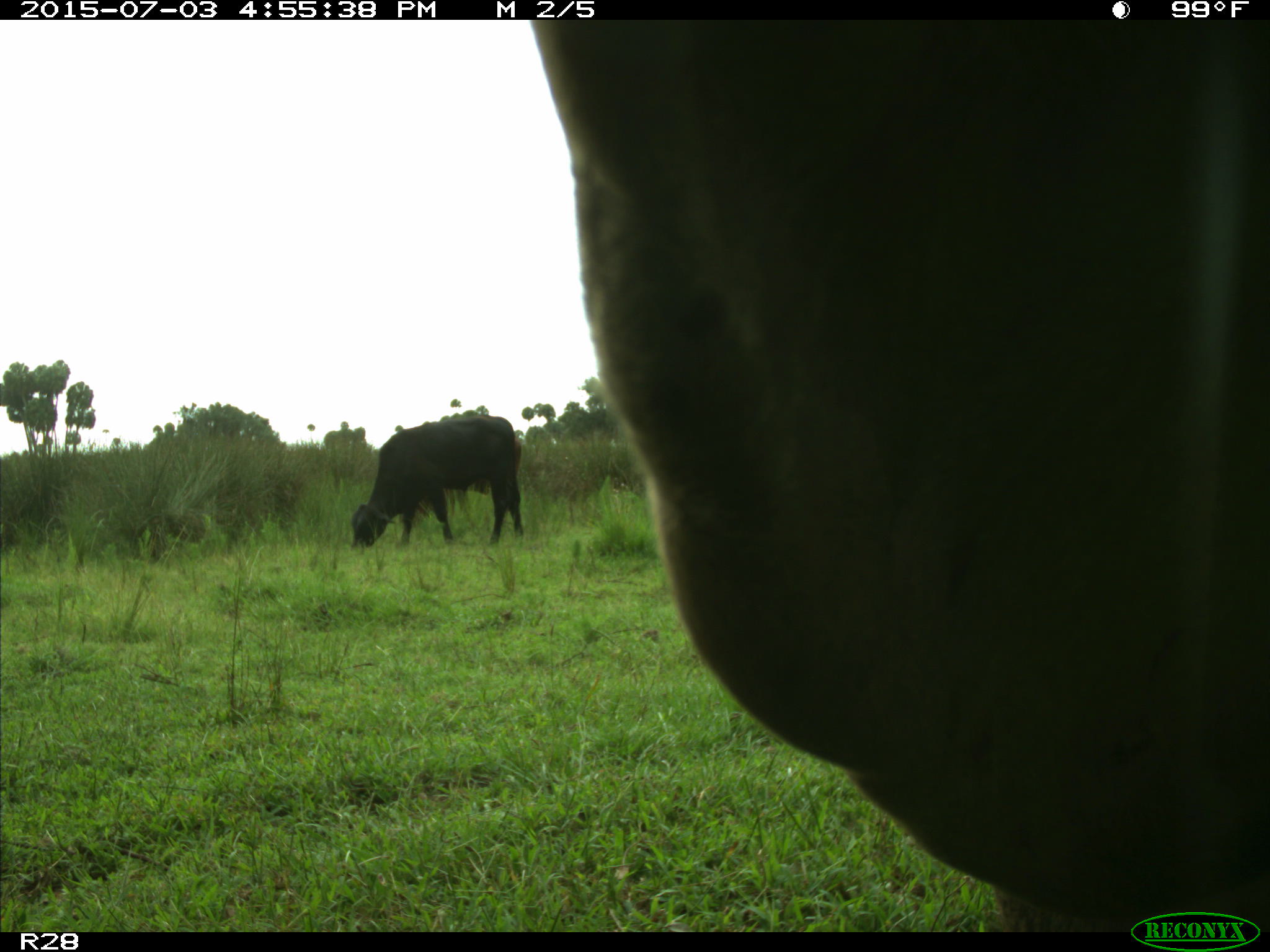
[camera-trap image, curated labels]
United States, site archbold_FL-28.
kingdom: Animalia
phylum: Chordata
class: Mammalia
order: Artiodactyla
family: Bovidae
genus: Bos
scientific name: Bos taurus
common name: domestic cow